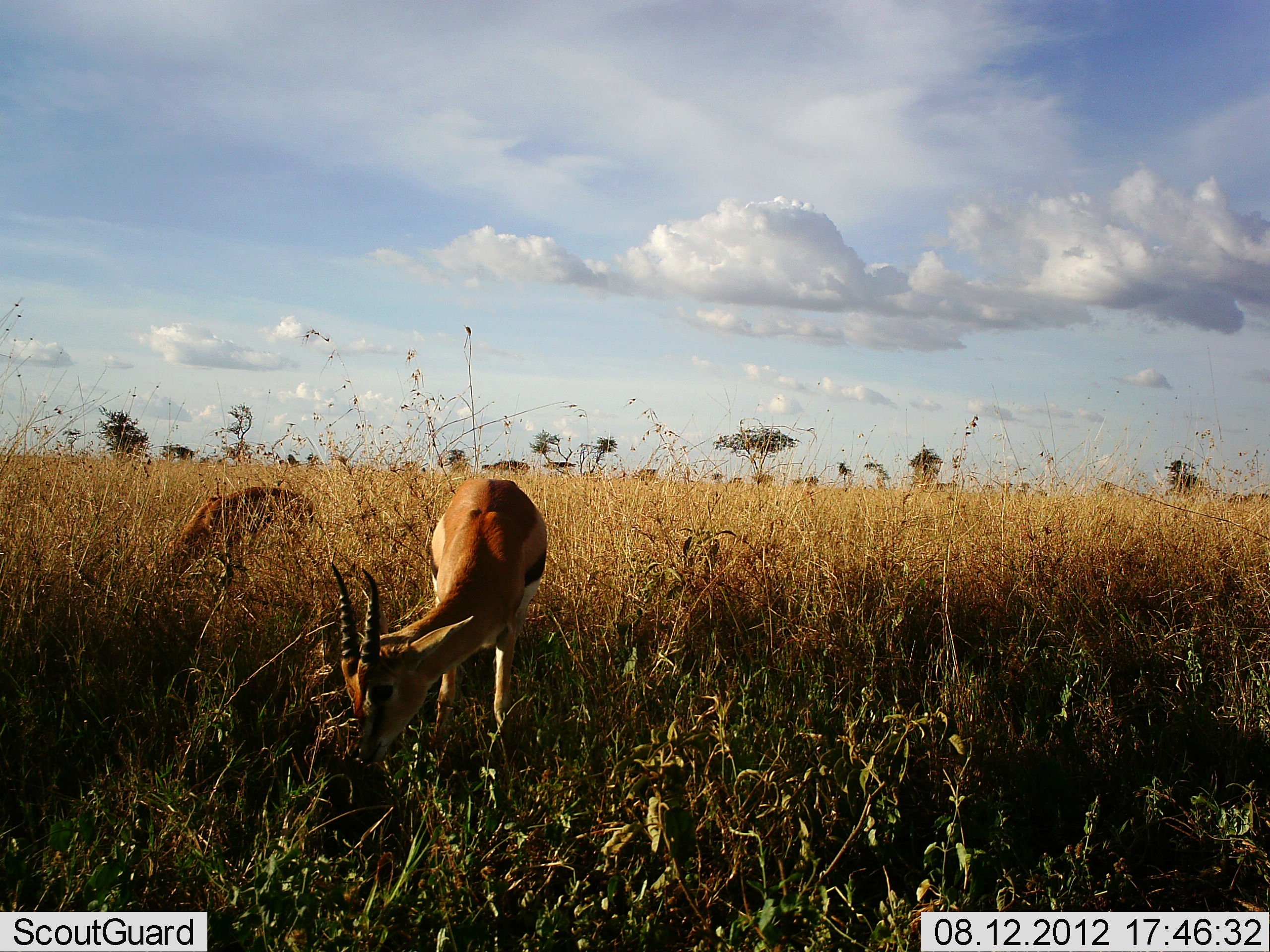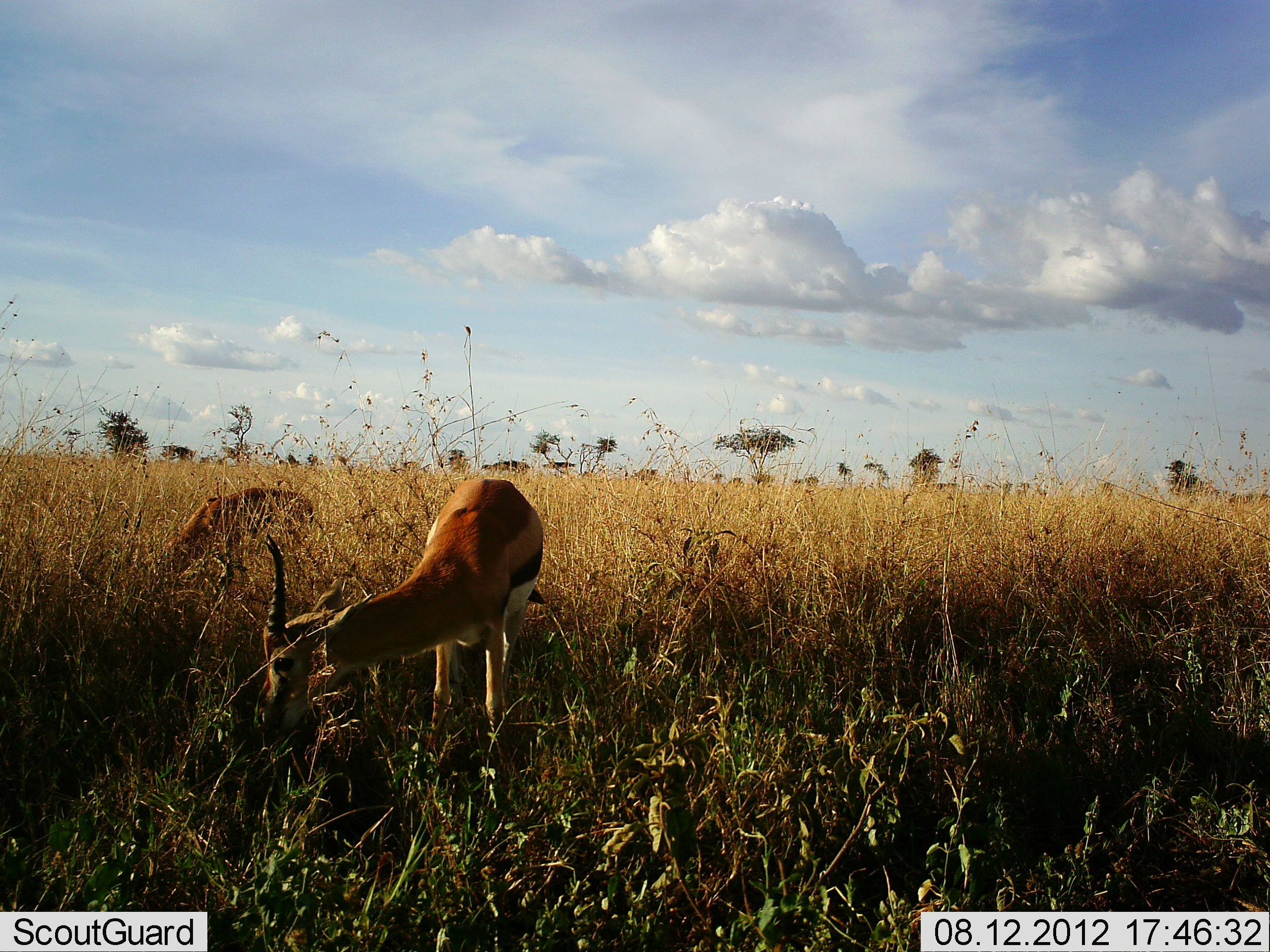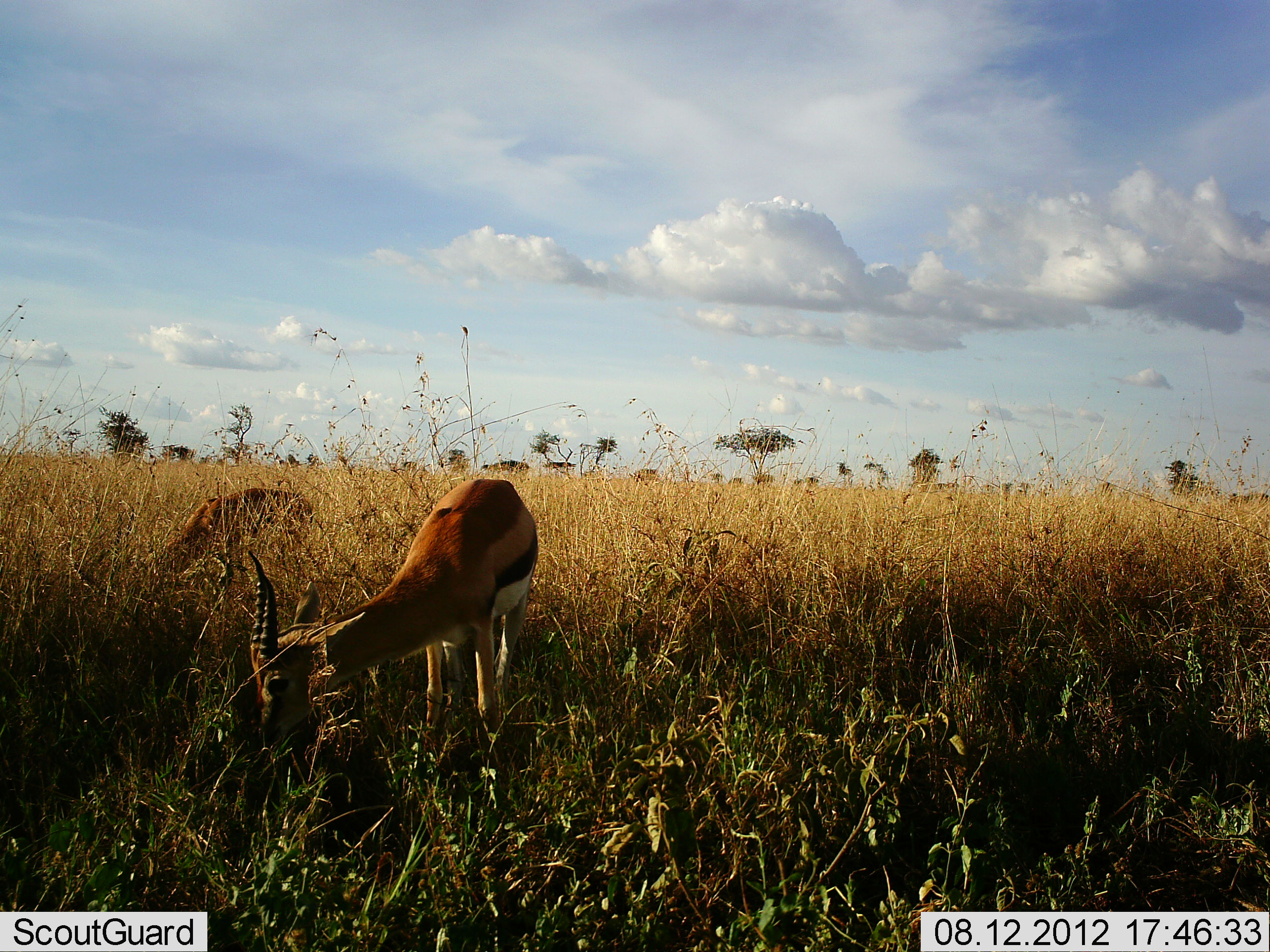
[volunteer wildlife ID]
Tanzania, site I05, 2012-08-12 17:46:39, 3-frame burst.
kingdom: Animalia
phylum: Chordata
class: Mammalia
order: Artiodactyla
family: Bovidae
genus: Eudorcas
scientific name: Eudorcas thomsonii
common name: thomson's gazelle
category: gazellethomsons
Gazellethomsons (thomson's gazelle) (Eudorcas thomsonii), count 2. Behavior (volunteer vote fractions): standing 10%, resting 0%, moving 10%, interacting 0%. Young present (vote fraction): 0%. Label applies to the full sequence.